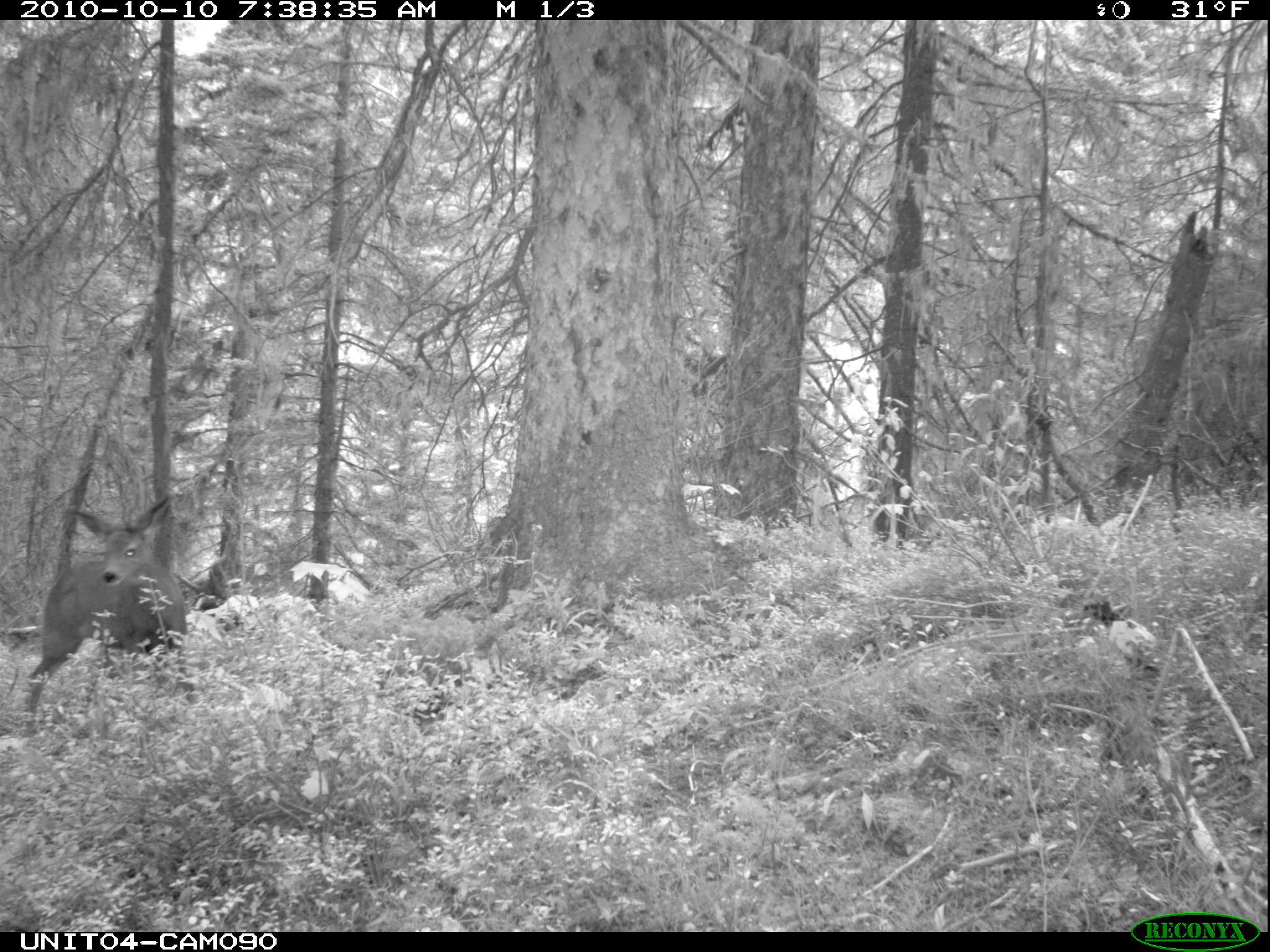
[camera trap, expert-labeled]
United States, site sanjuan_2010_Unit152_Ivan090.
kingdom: Animalia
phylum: Chordata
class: Mammalia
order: Artiodactyla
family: Cervidae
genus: Odocoileus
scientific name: Odocoileus hemionus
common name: mule deer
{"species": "Odocoileus hemionus (mule deer)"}